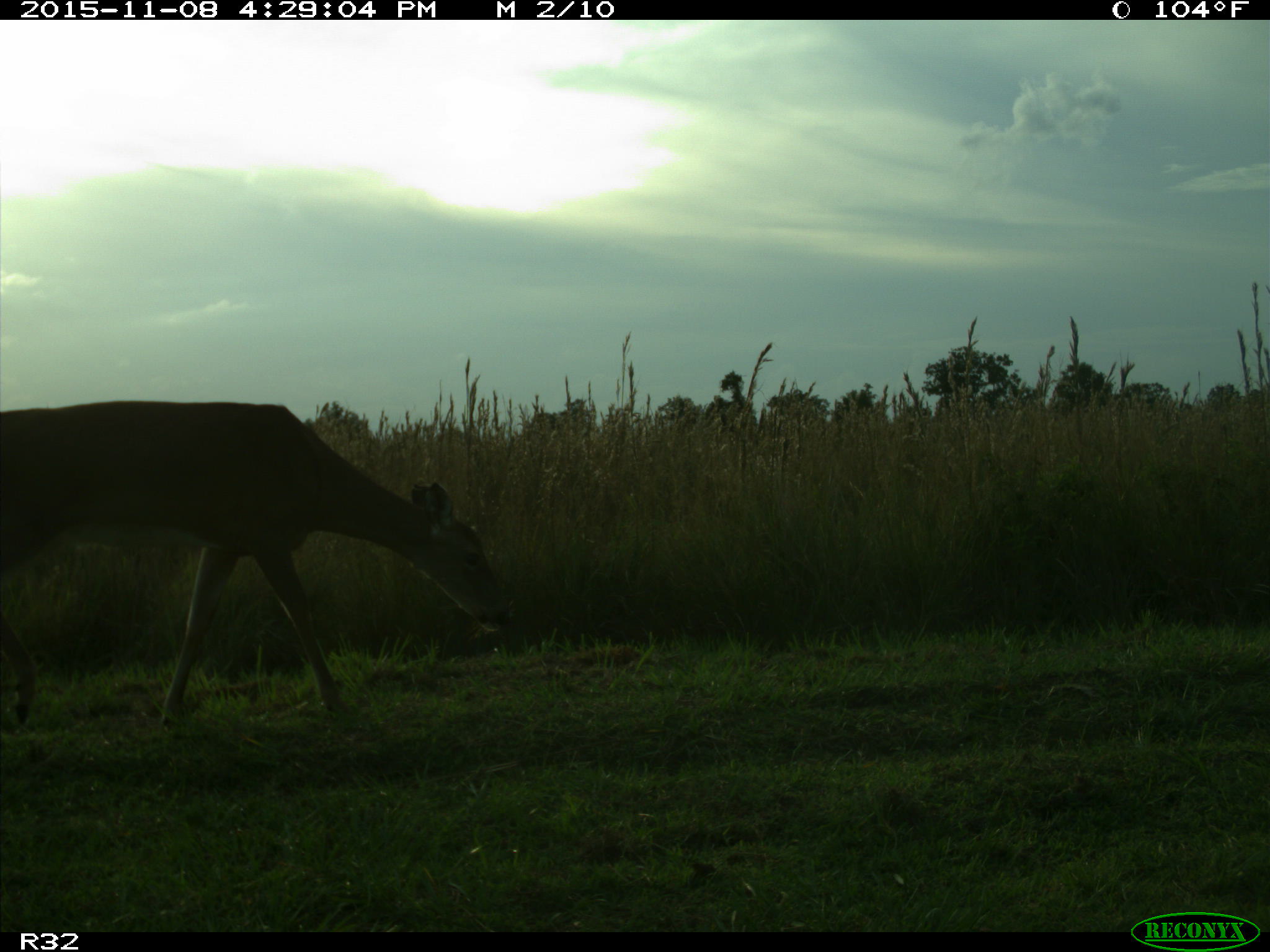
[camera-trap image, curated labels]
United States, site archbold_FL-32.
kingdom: Animalia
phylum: Chordata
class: Mammalia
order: Artiodactyla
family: Cervidae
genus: Odocoileus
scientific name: Odocoileus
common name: deer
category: unidentified deer